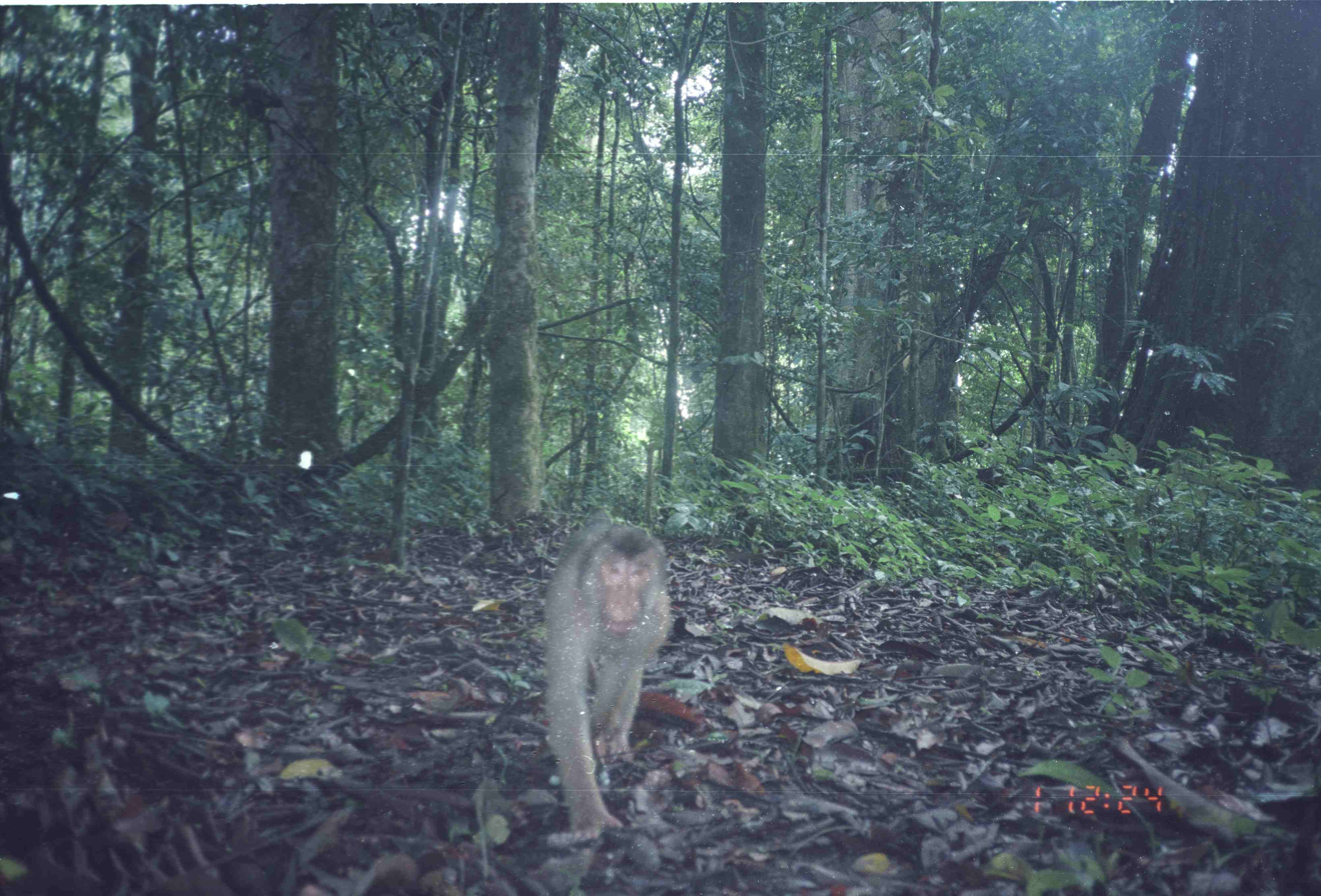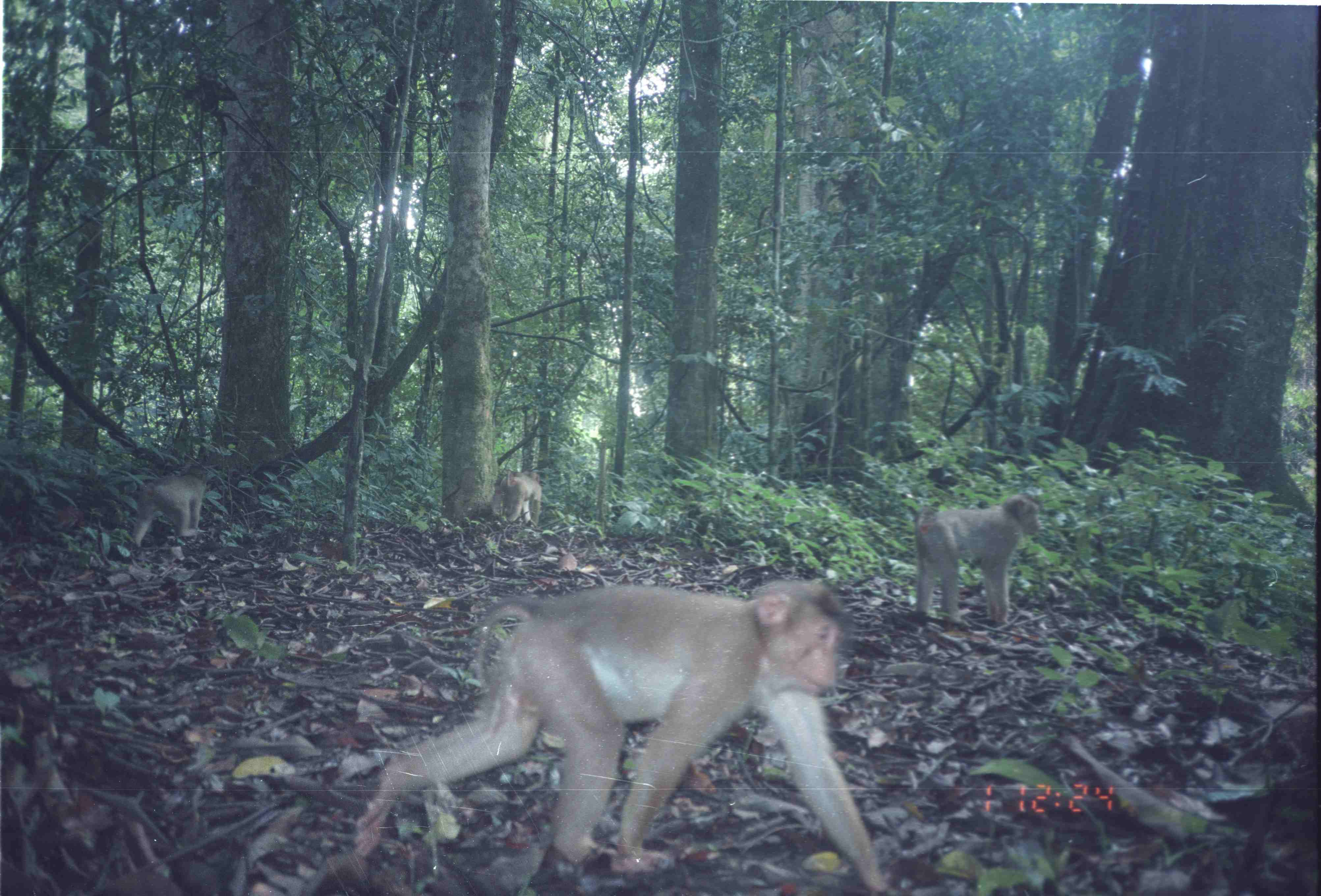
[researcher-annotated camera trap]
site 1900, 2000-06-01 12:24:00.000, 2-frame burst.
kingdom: Animalia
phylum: Chordata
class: Mammalia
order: Primates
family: Cercopithecidae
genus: Macaca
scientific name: Macaca nemestrina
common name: southern pig-tailed macaque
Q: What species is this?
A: Macaca nemestrina (southern pig-tailed macaque).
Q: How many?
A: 1.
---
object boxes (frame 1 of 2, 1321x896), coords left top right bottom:
macaca nemestrina: 543 508 672 843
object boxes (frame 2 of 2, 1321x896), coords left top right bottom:
macaca nemestrina: 355 578 887 896; 917 494 1041 623; 132 466 209 547; 491 470 542 526